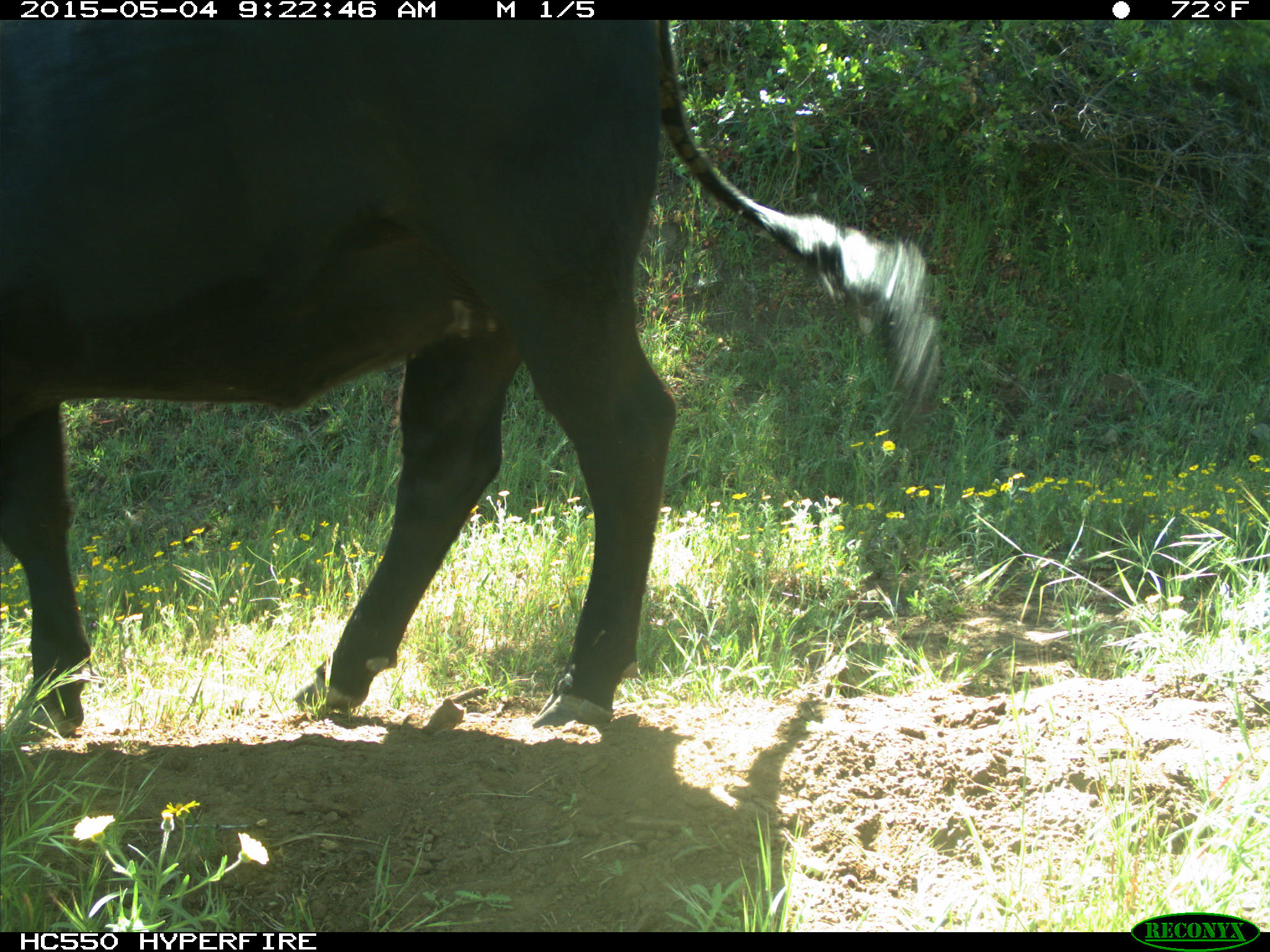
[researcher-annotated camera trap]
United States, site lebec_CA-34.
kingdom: Animalia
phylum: Chordata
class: Mammalia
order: Artiodactyla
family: Bovidae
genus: Bos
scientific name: Bos taurus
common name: domestic cow